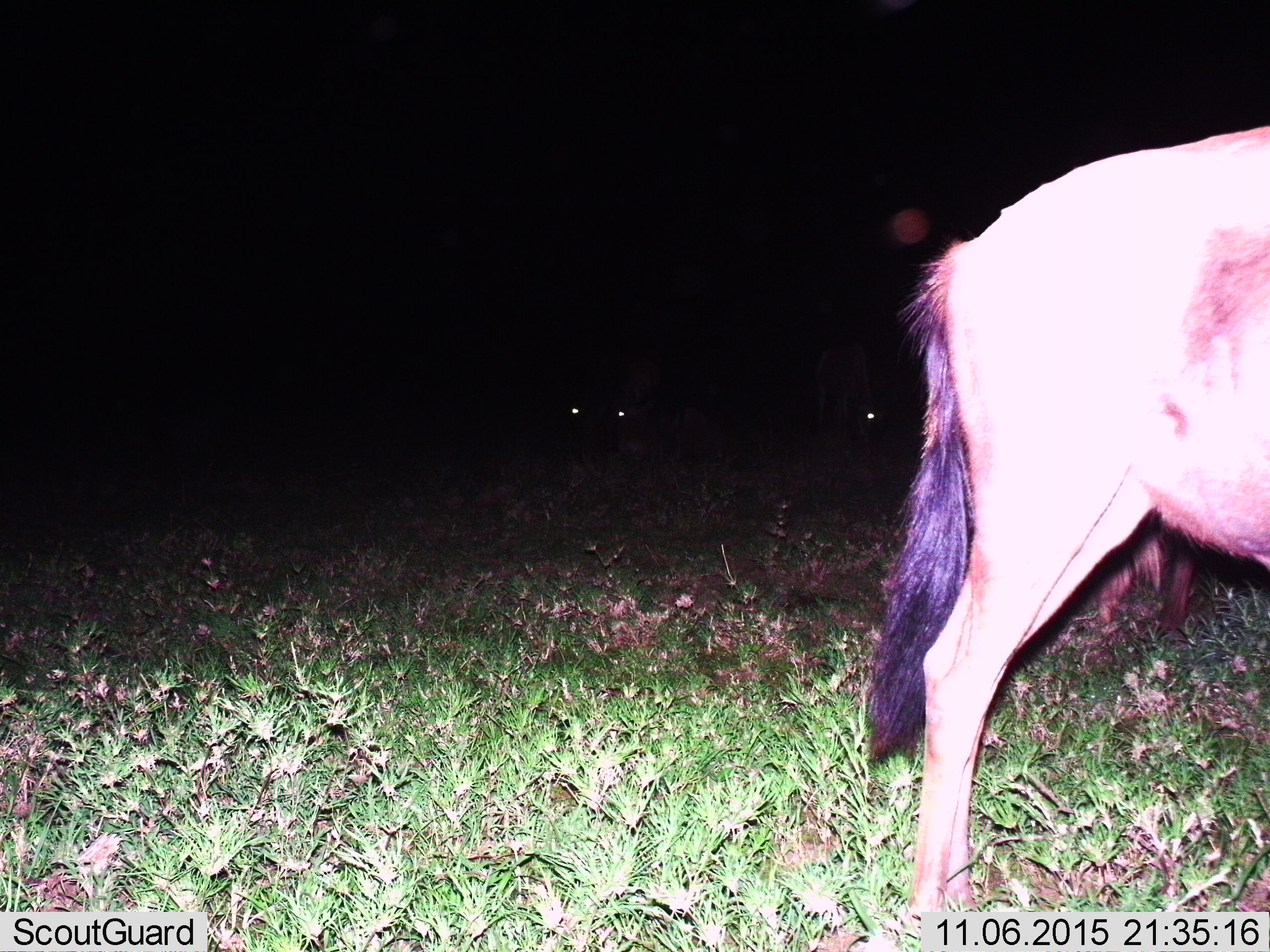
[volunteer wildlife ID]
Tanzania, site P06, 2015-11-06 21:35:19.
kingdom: Animalia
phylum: Chordata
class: Mammalia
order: Artiodactyla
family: Bovidae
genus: Connochaetes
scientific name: Connochaetes taurinus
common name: blue wildebeest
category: wildebeest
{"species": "wildebeest (blue wildebeest) (Connochaetes taurinus)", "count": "4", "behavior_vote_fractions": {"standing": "86%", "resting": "14%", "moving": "0%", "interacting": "14%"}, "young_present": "0%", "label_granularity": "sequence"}